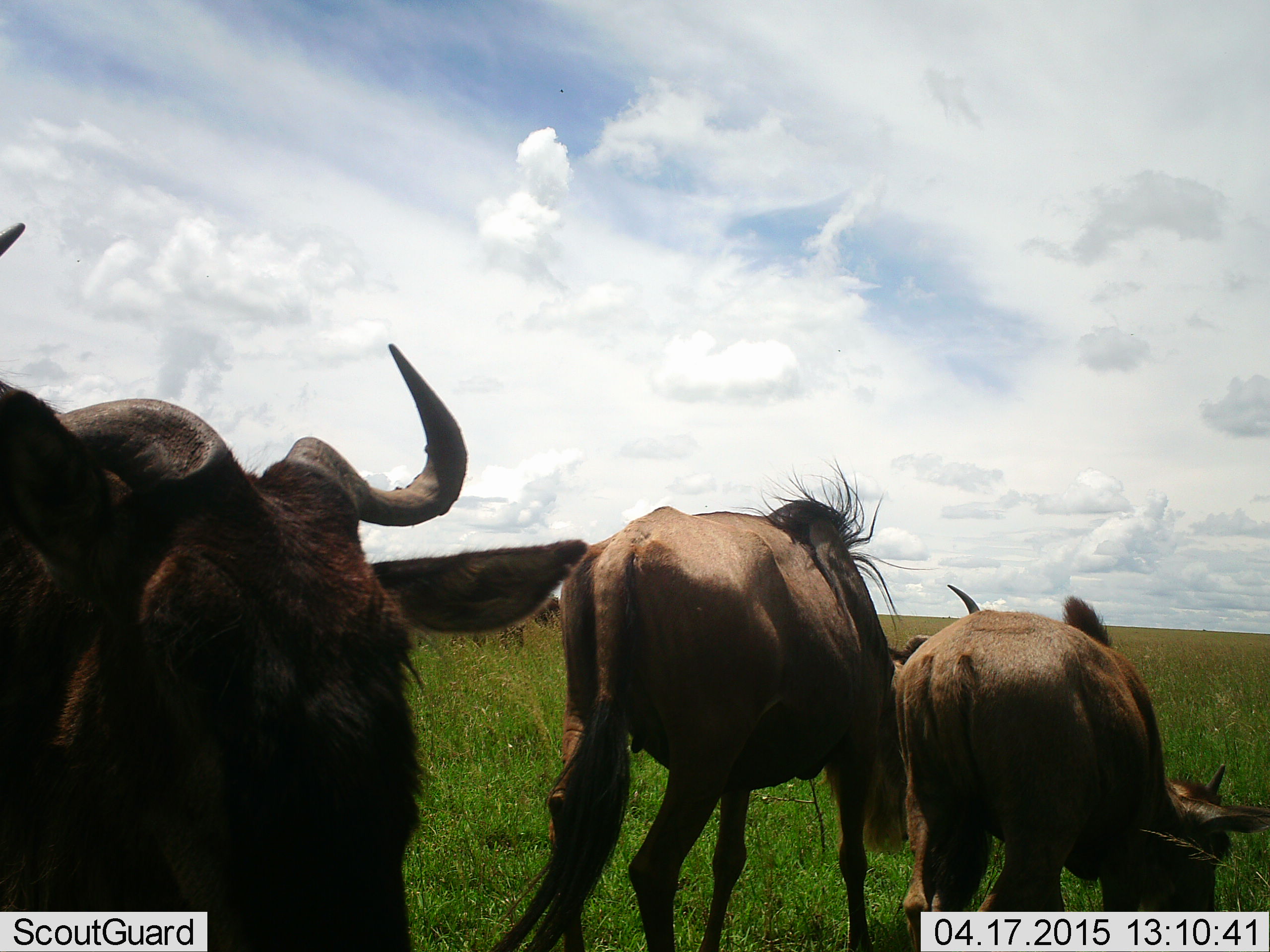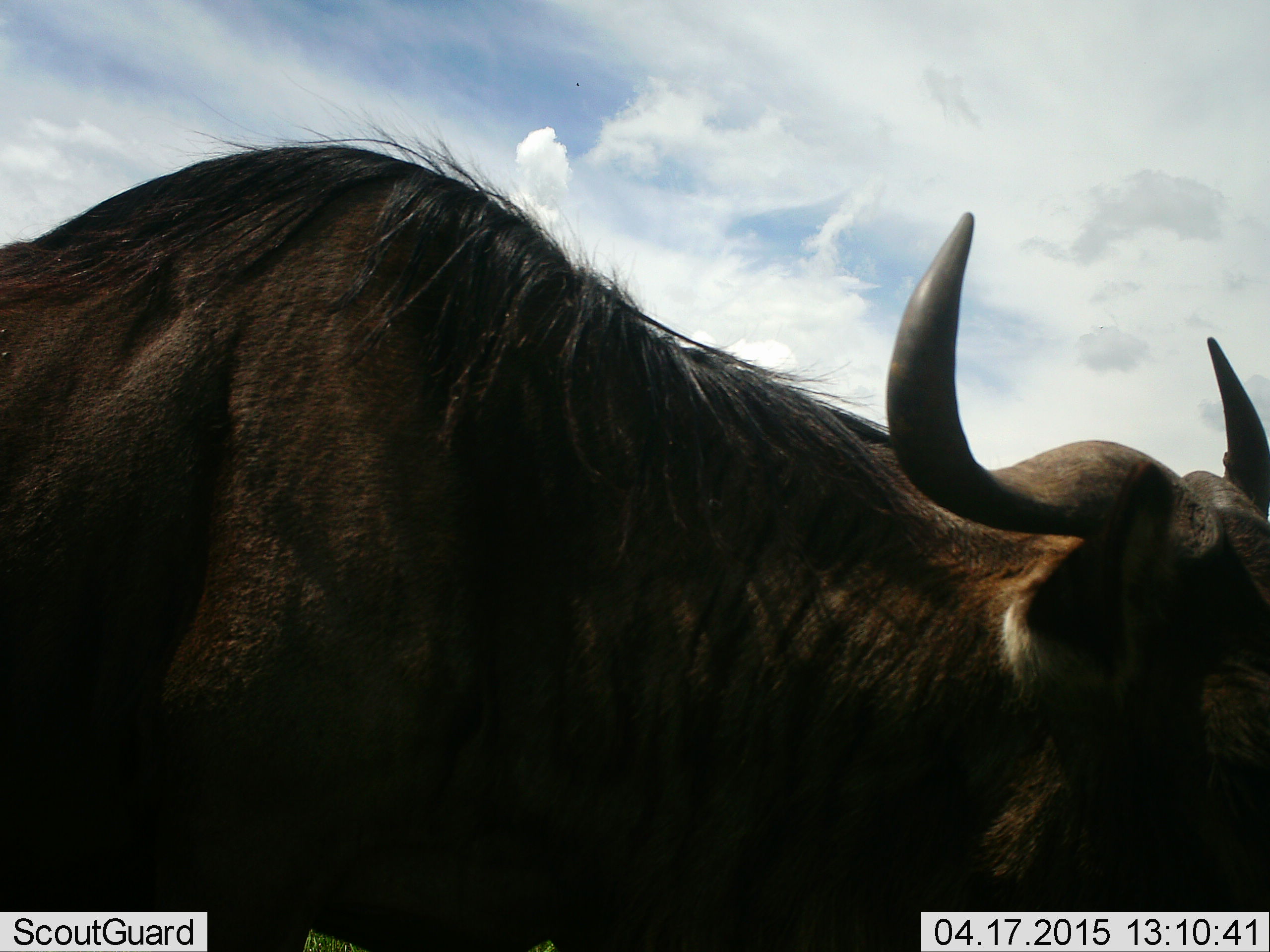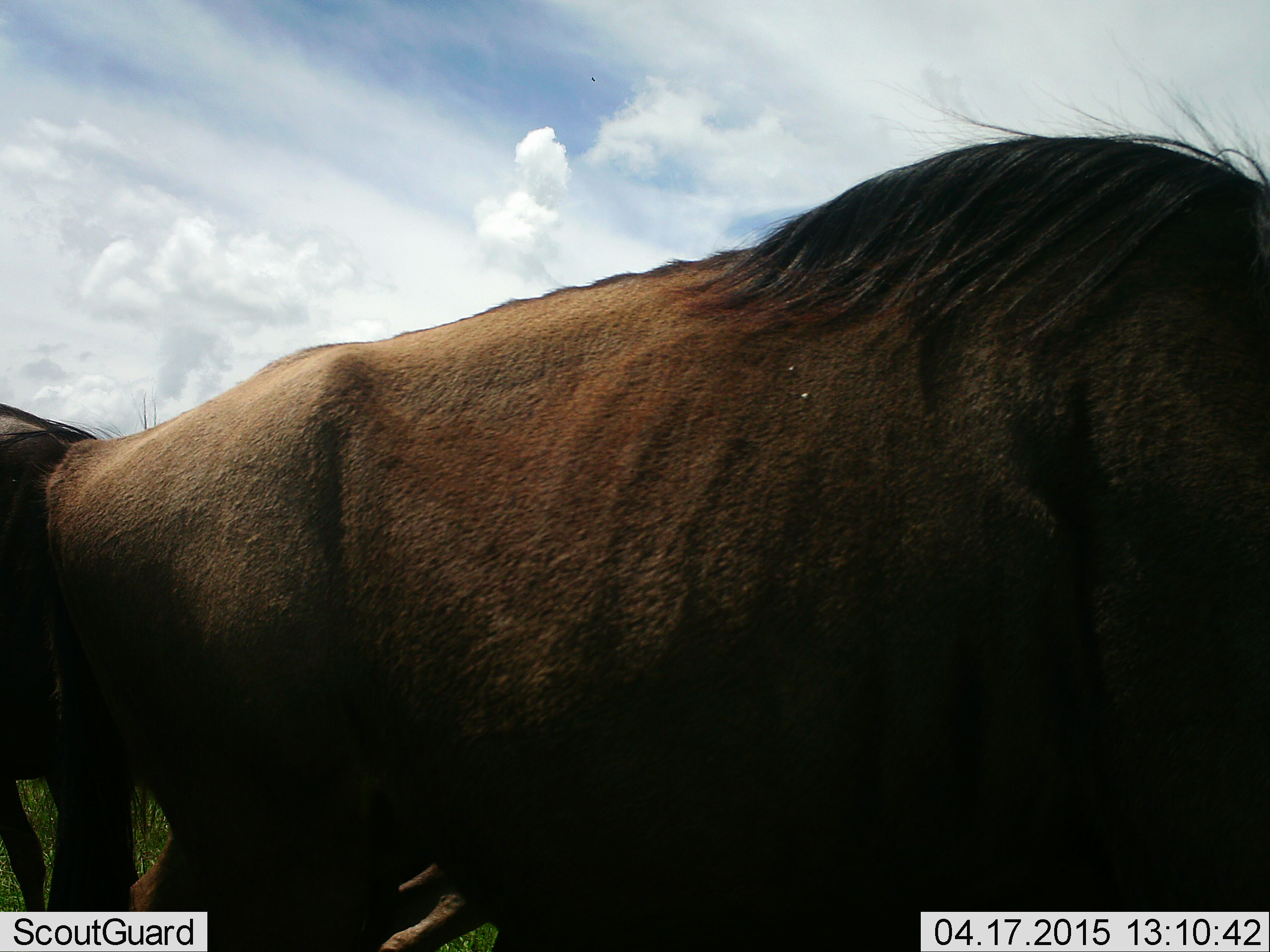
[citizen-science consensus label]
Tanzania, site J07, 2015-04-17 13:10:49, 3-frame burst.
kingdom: Animalia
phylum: Chordata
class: Mammalia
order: Artiodactyla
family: Bovidae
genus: Connochaetes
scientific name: Connochaetes taurinus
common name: blue wildebeest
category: wildebeest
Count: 4.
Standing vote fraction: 50%.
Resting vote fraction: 10%.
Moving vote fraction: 90%.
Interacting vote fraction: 0%.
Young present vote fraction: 20%.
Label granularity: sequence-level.